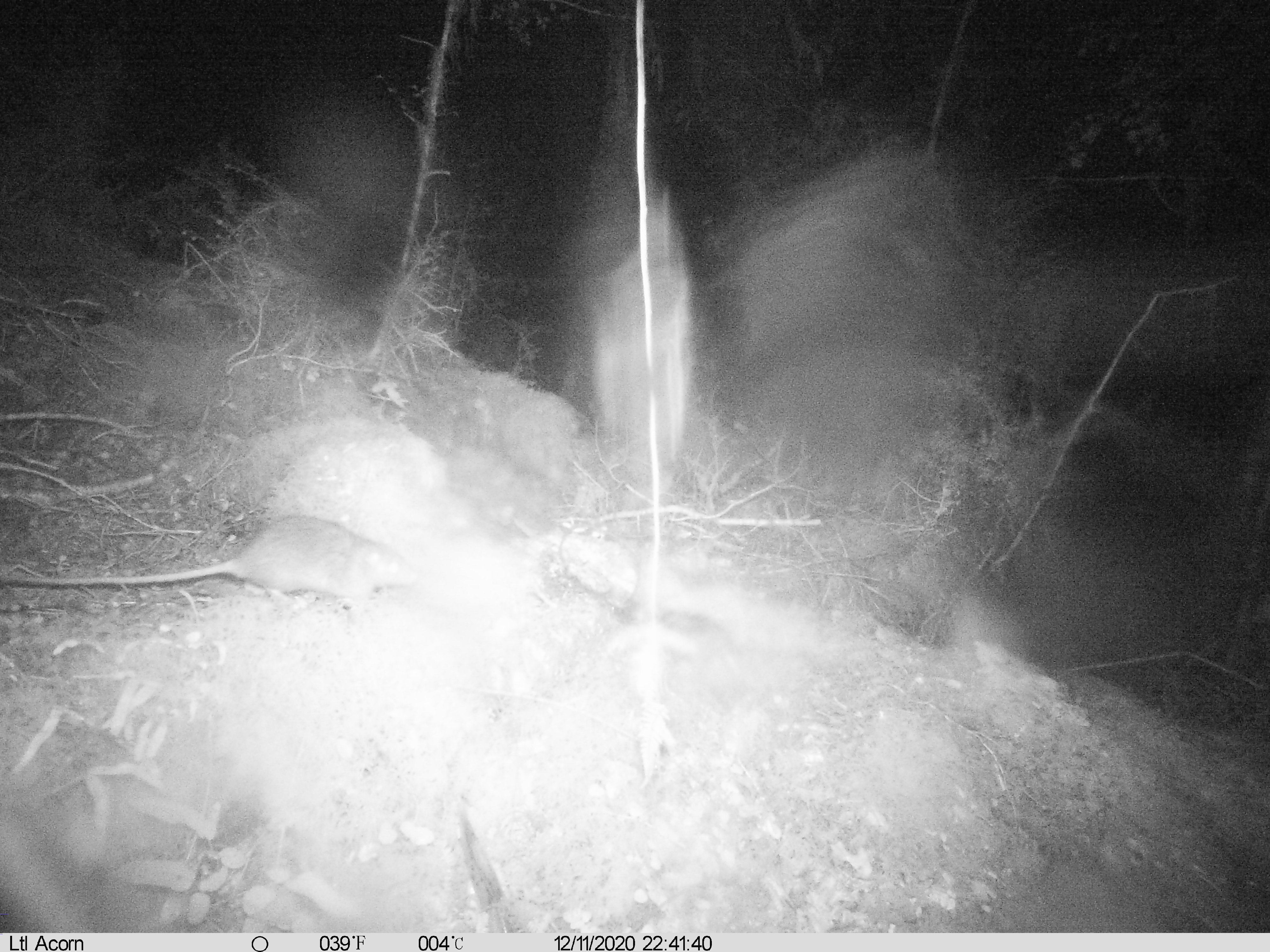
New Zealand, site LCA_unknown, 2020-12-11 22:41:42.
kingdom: Animalia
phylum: Chordata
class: Mammalia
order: Rodentia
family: Muridae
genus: Rattus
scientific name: Rattus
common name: rat